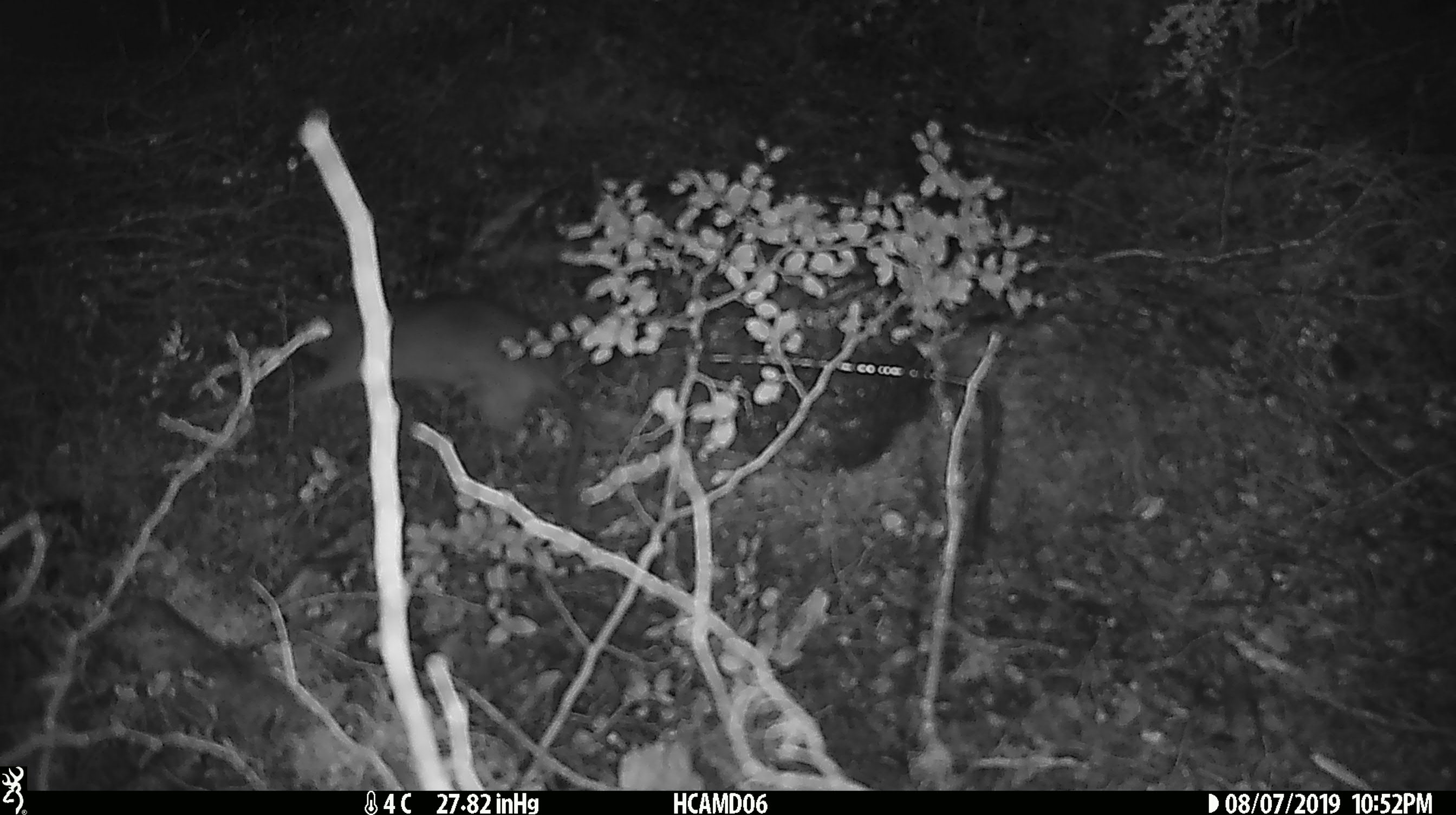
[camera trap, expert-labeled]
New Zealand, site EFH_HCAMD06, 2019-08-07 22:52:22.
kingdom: Animalia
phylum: Chordata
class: Mammalia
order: Rodentia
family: Muridae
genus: Rattus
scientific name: Rattus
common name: rat